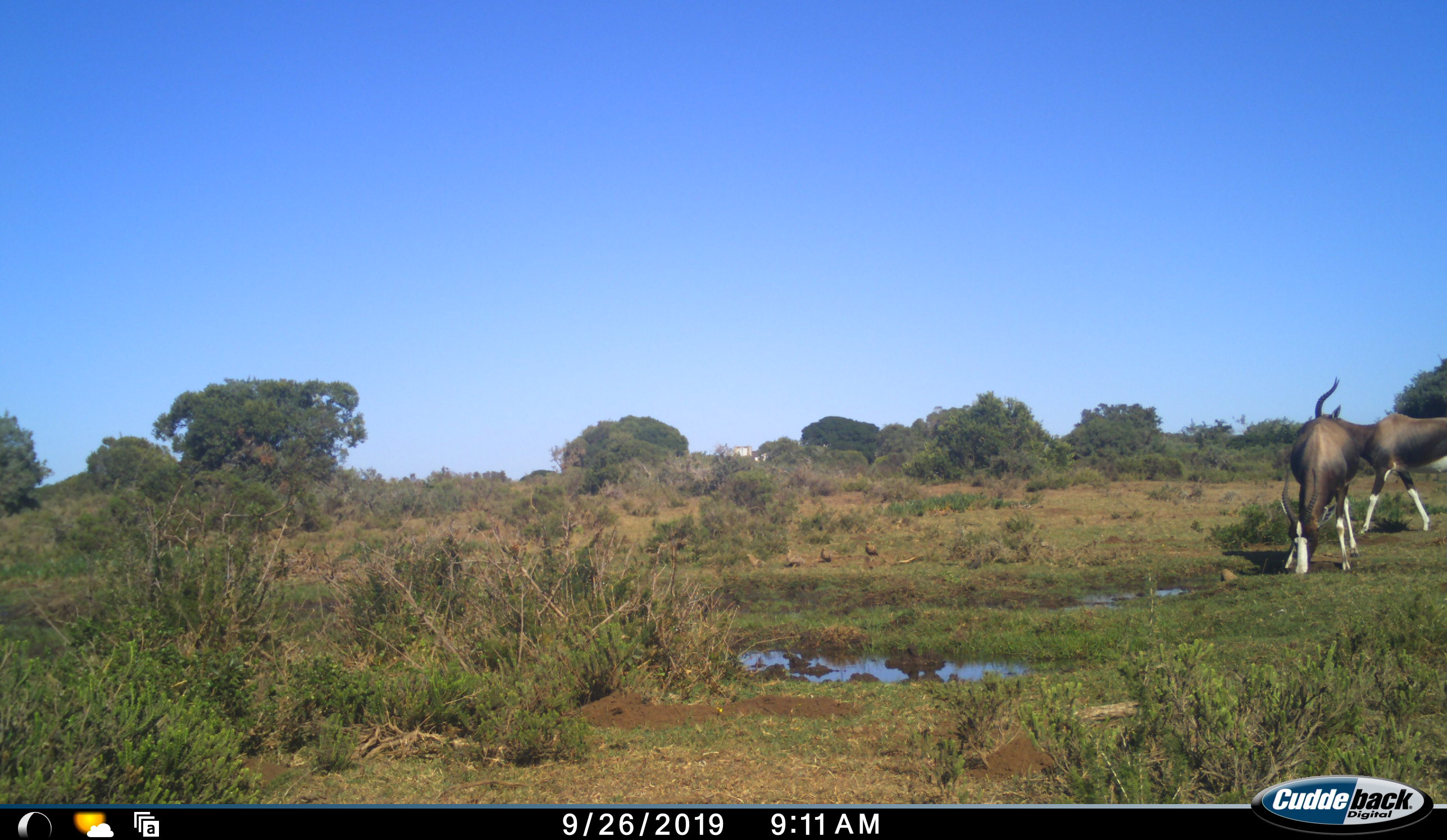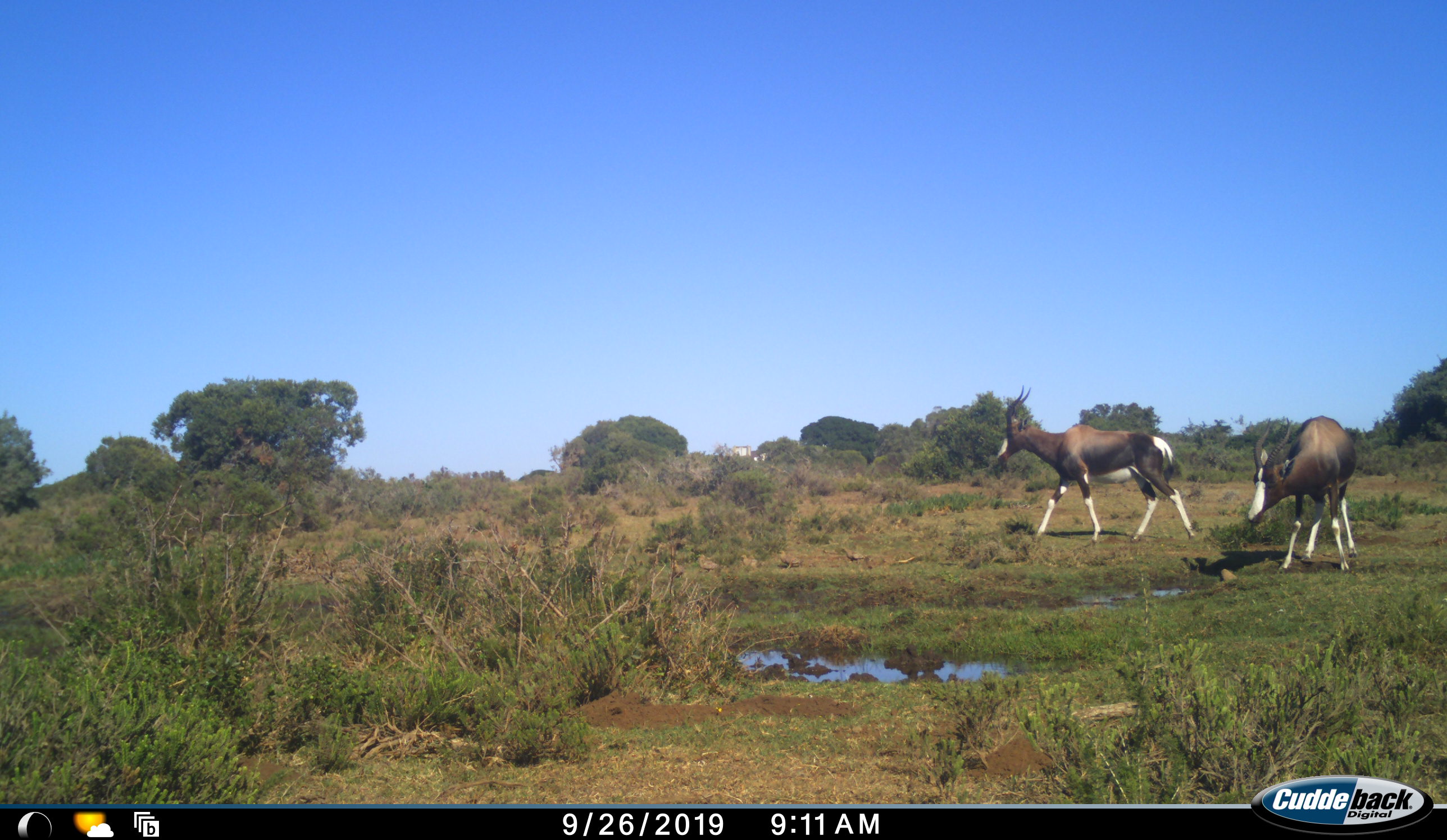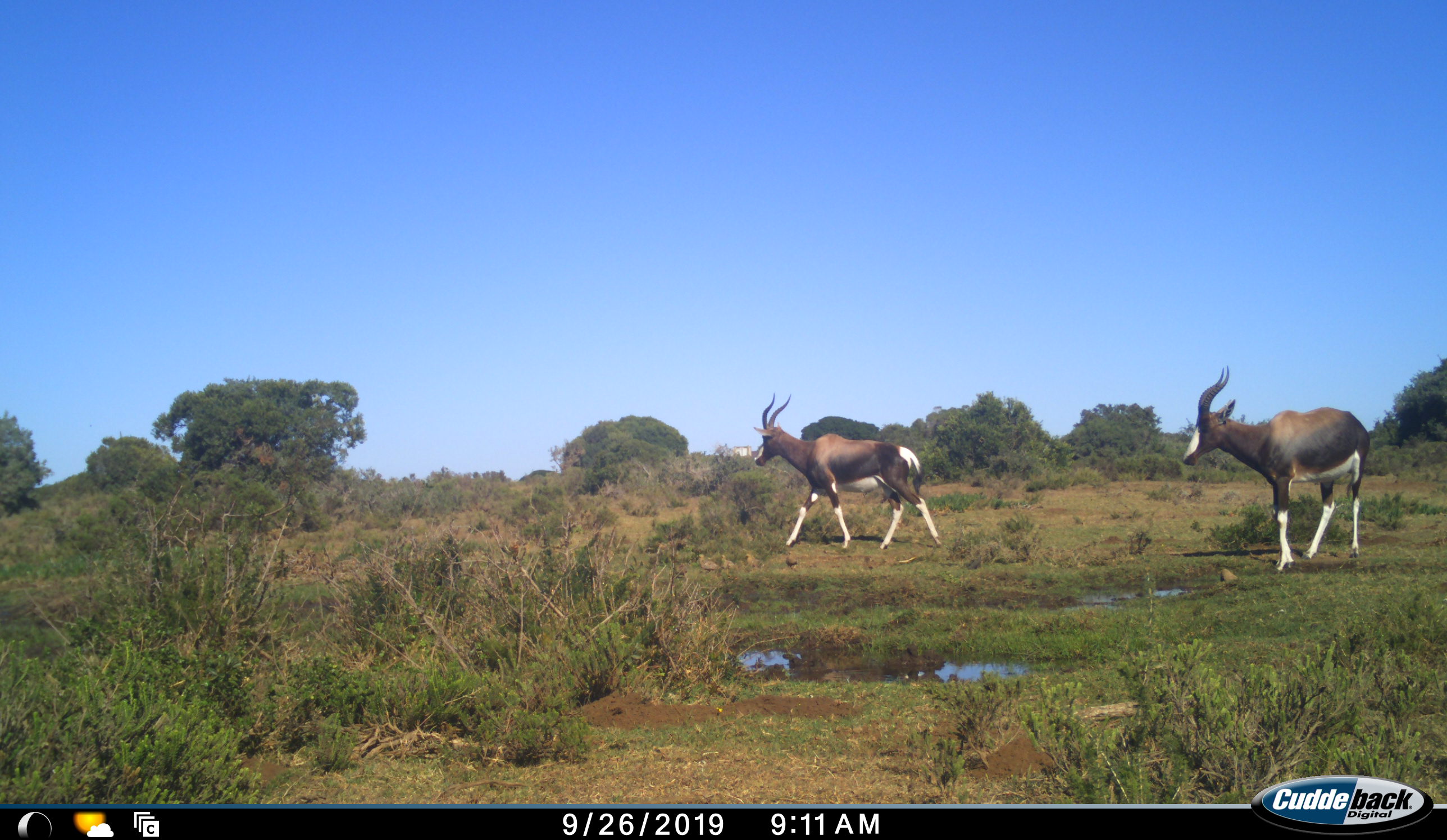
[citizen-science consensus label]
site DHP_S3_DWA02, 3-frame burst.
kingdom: Animalia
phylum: Chordata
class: Mammalia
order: Artiodactyla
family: Bovidae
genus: Damaliscus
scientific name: Damaliscus pygargus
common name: bontebok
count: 2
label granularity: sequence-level